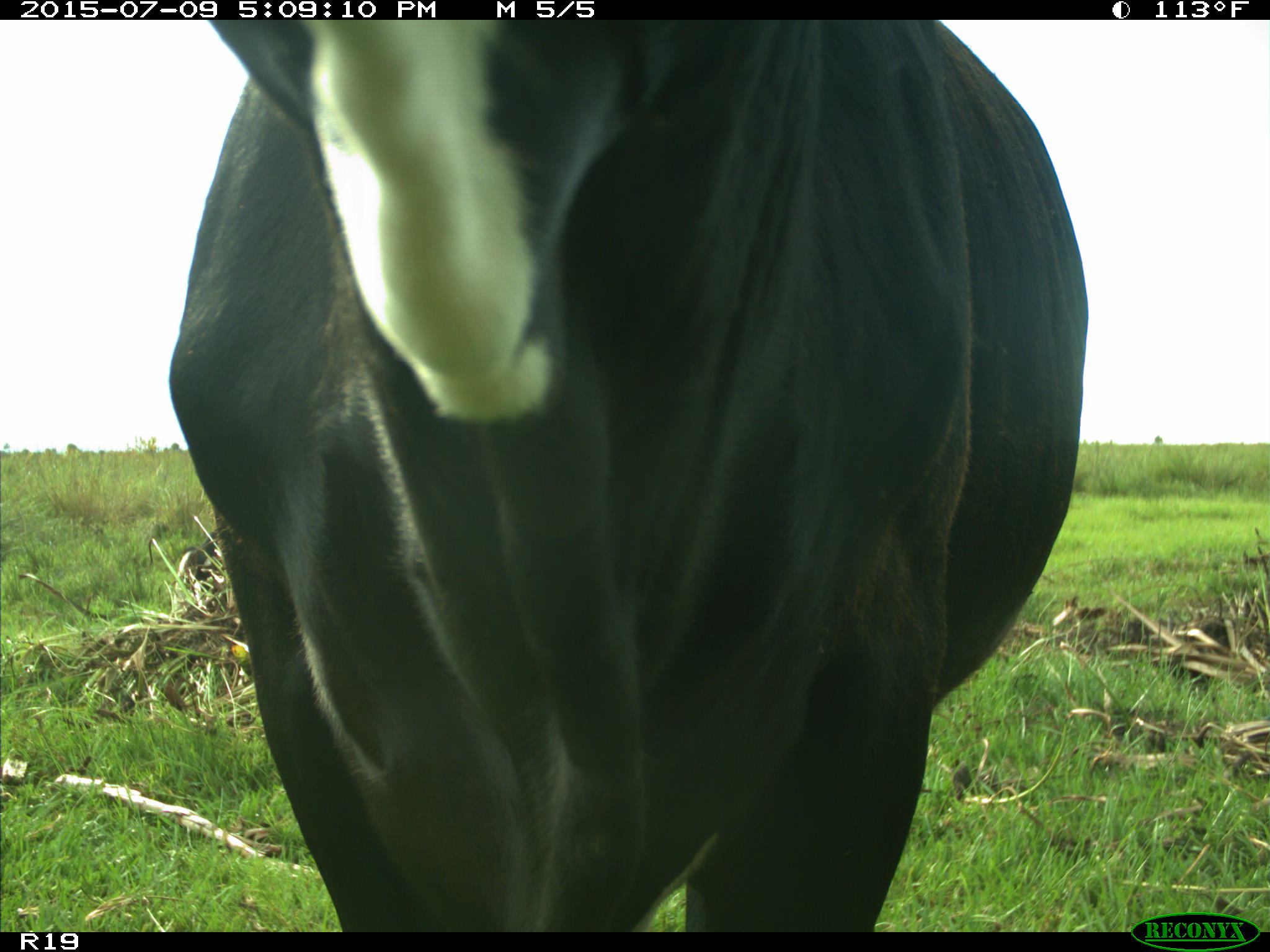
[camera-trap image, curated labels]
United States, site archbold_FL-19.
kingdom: Animalia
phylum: Chordata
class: Mammalia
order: Artiodactyla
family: Bovidae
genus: Bos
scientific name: Bos taurus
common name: domestic cow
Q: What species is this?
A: Bos taurus (domestic cow).